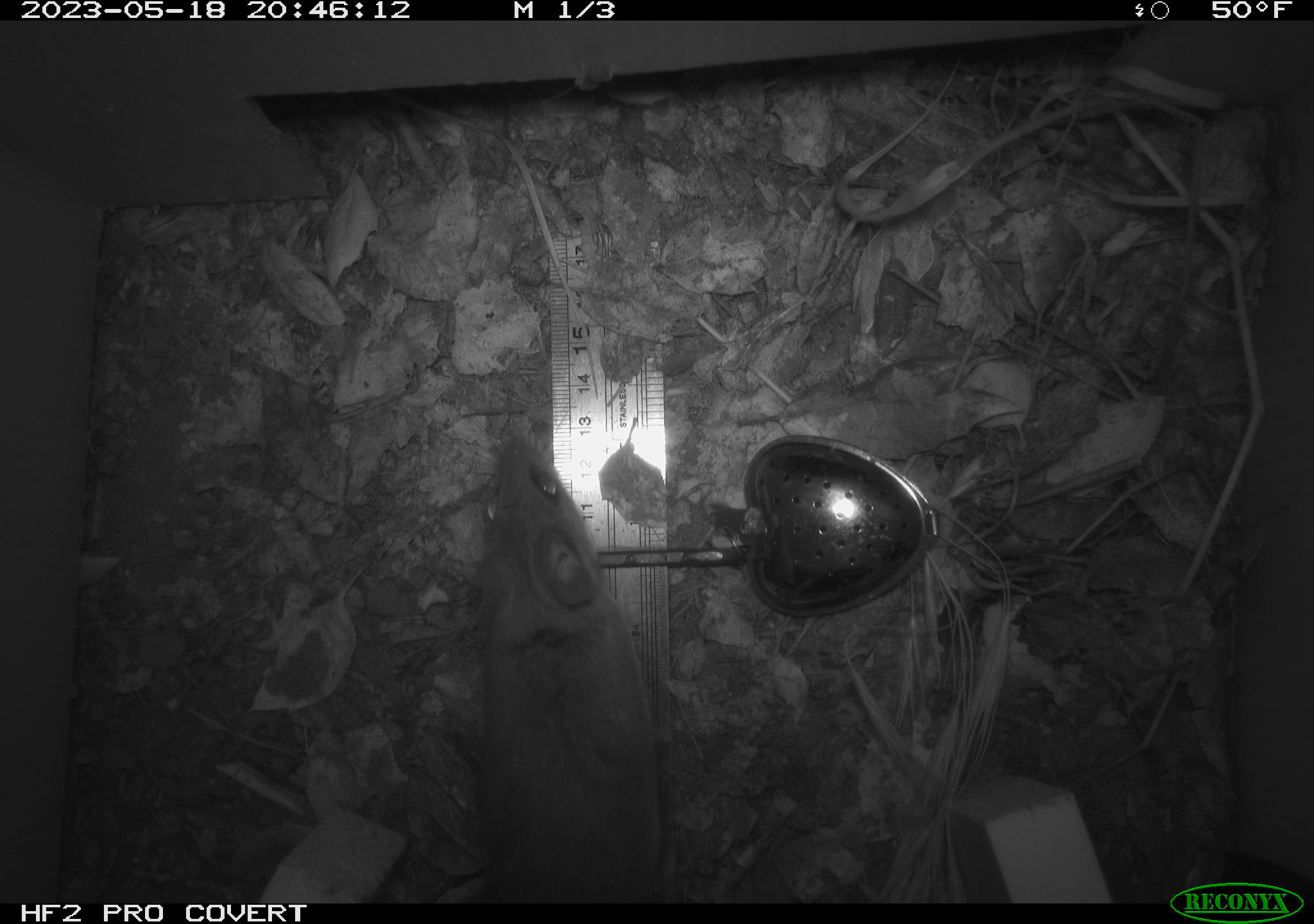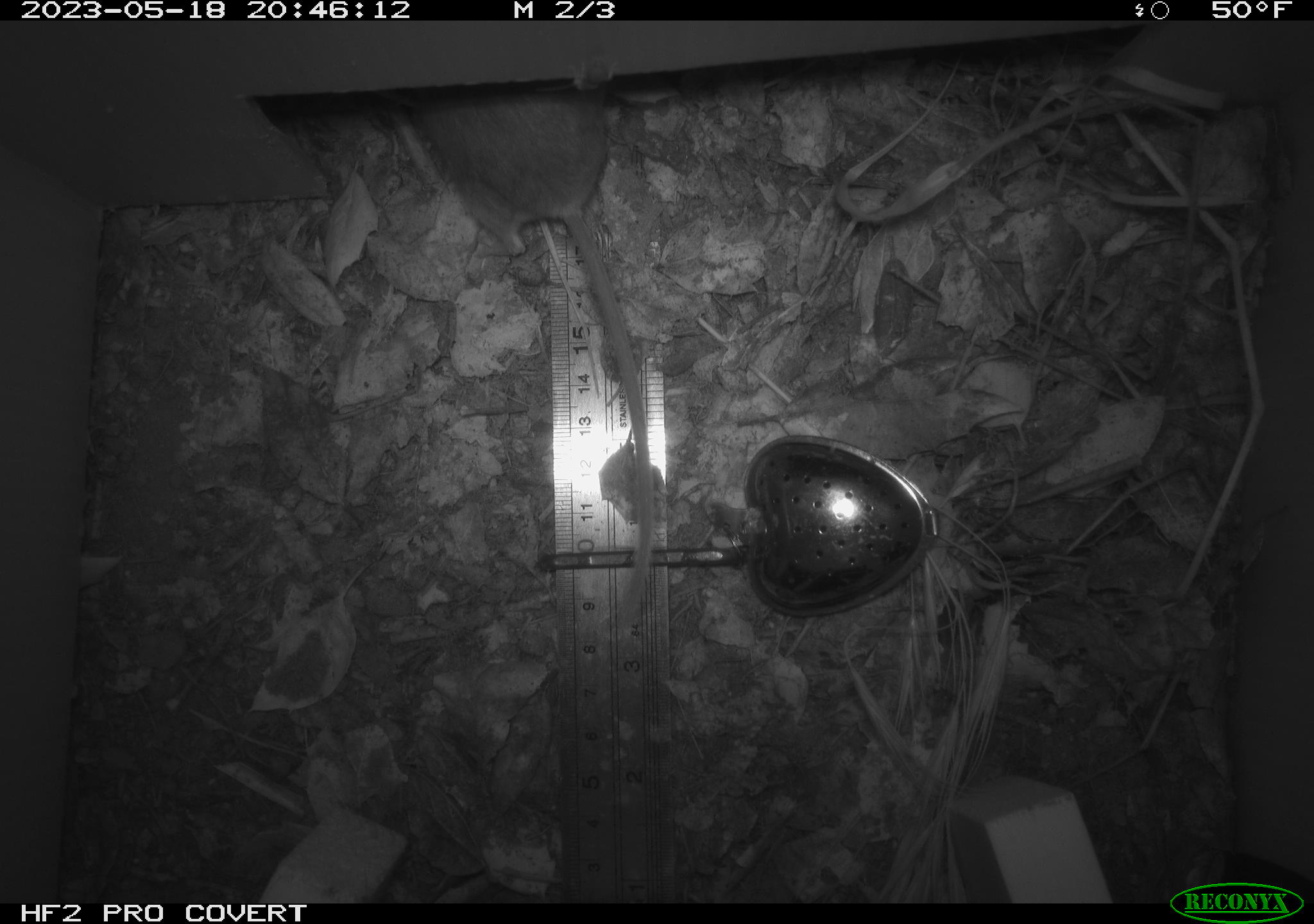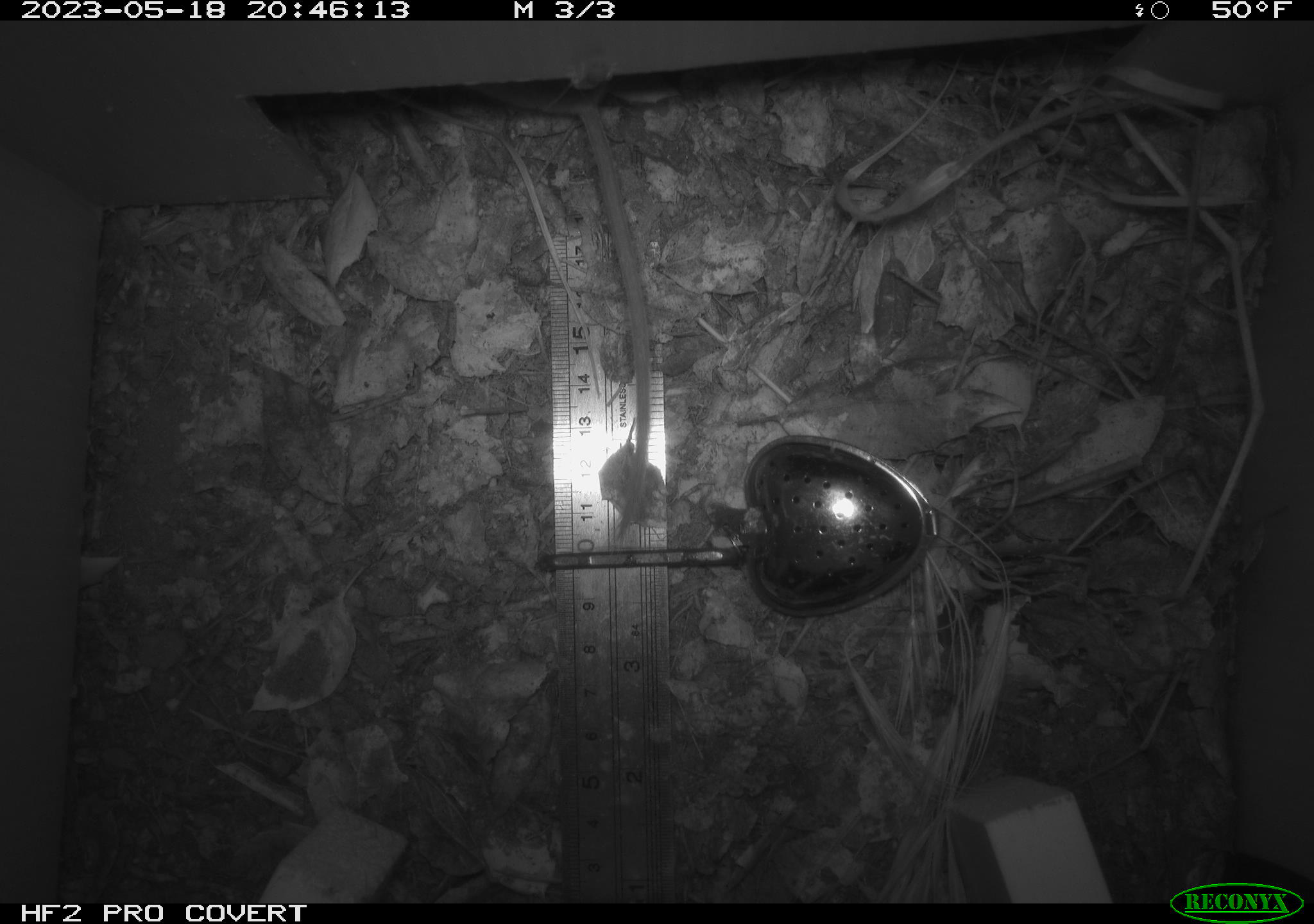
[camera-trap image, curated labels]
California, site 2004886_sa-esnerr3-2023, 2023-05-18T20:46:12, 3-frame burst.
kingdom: Animalia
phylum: Chordata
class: Mammalia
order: Rodentia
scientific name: Rodentia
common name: mouse species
Mouse species (Rodentia).